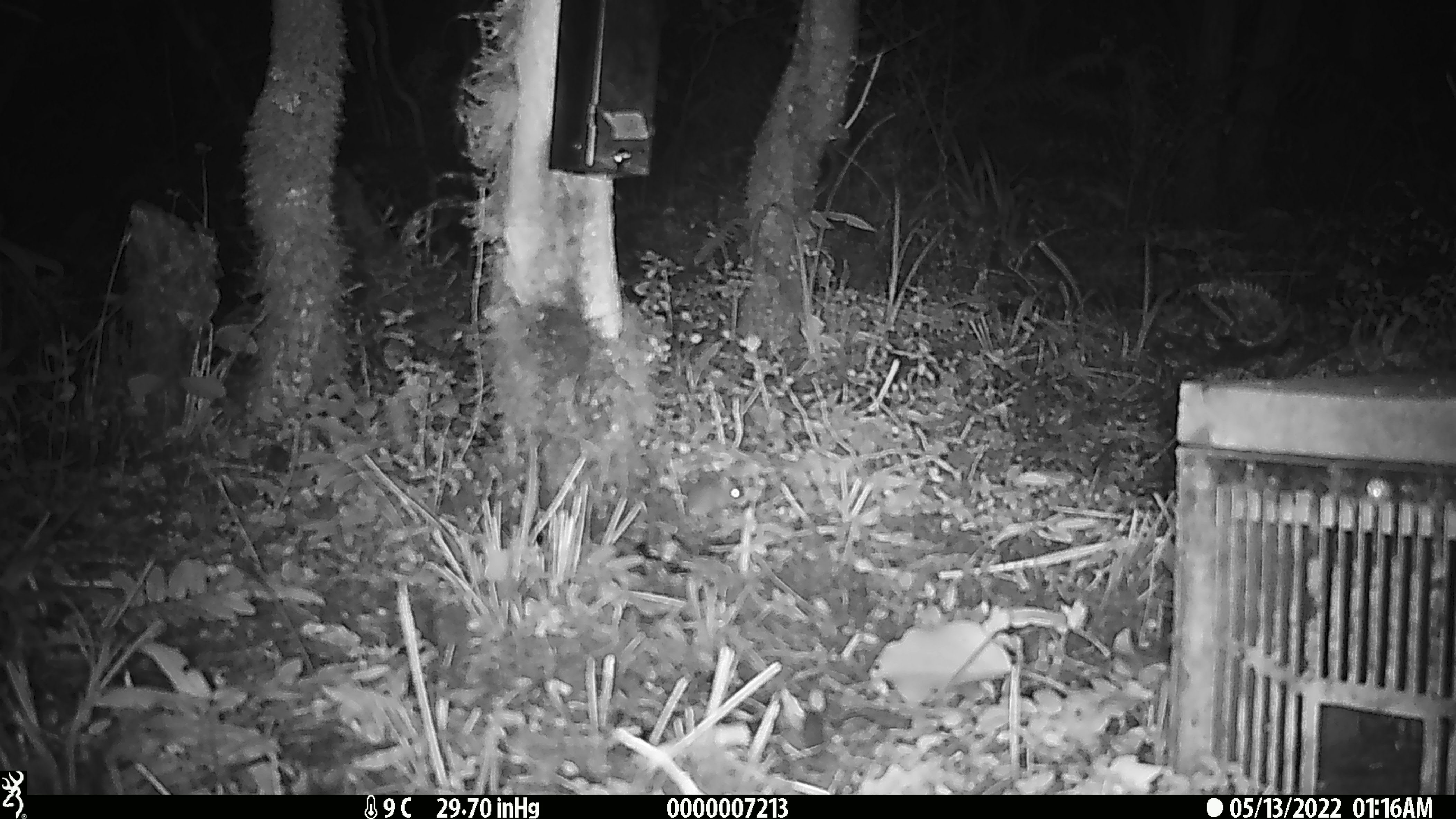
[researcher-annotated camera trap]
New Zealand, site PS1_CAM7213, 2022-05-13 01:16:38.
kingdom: Animalia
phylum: Chordata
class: Mammalia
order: Rodentia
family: Muridae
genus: Mus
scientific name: Mus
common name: mouse